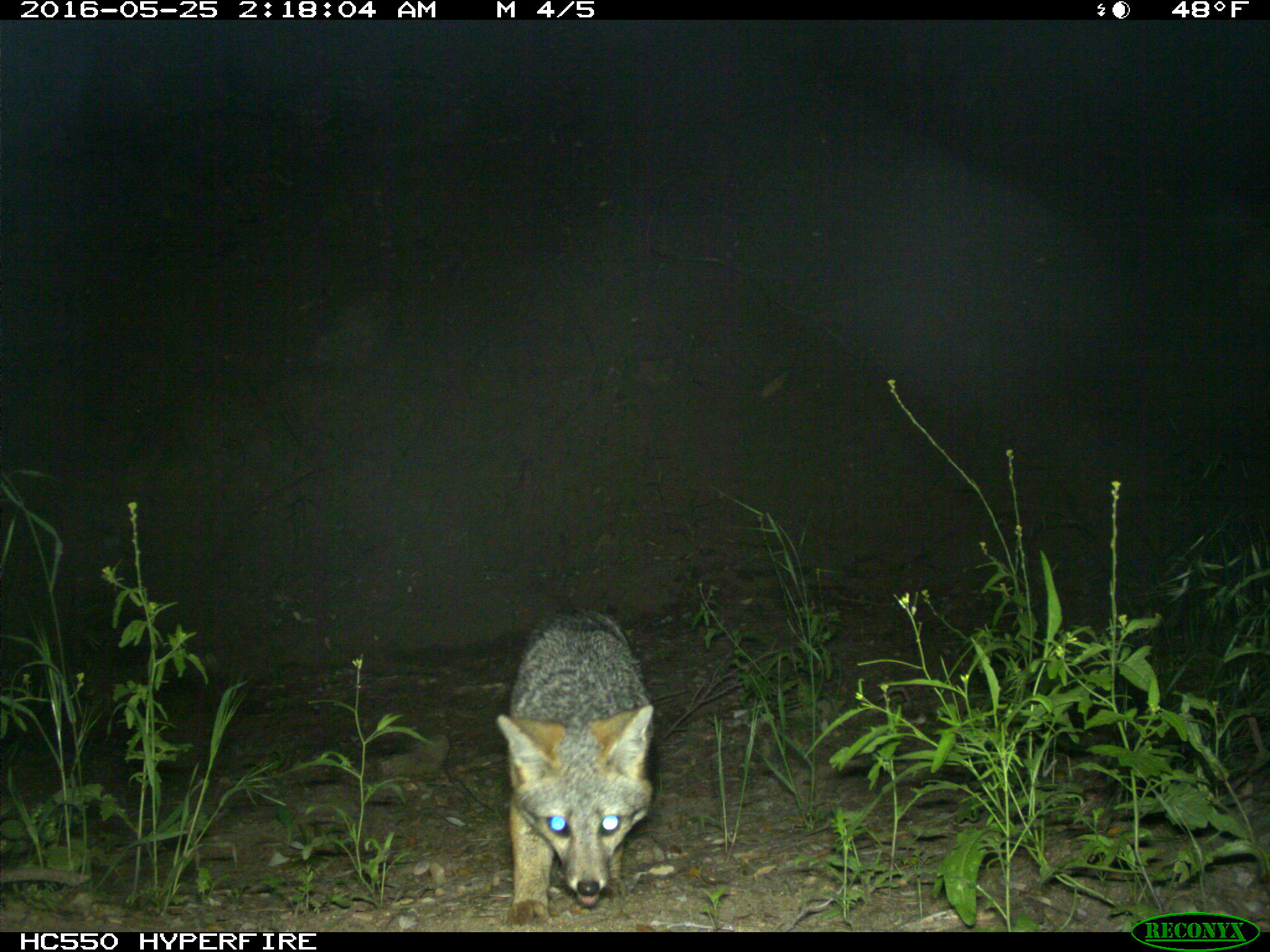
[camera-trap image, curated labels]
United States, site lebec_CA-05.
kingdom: Animalia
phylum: Chordata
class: Mammalia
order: Carnivora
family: Canidae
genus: Urocyon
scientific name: Urocyon cinereoargenteus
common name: gray fox